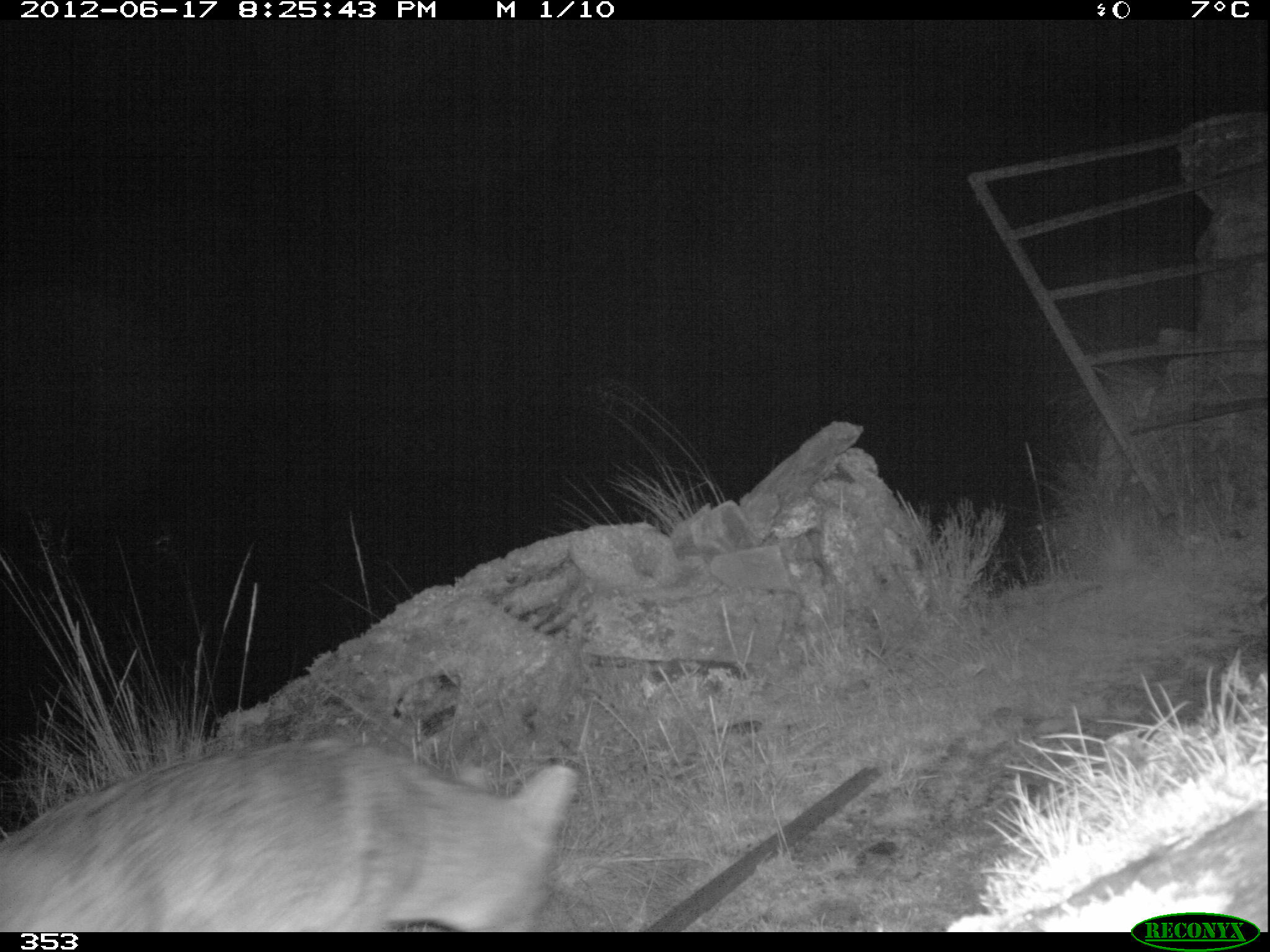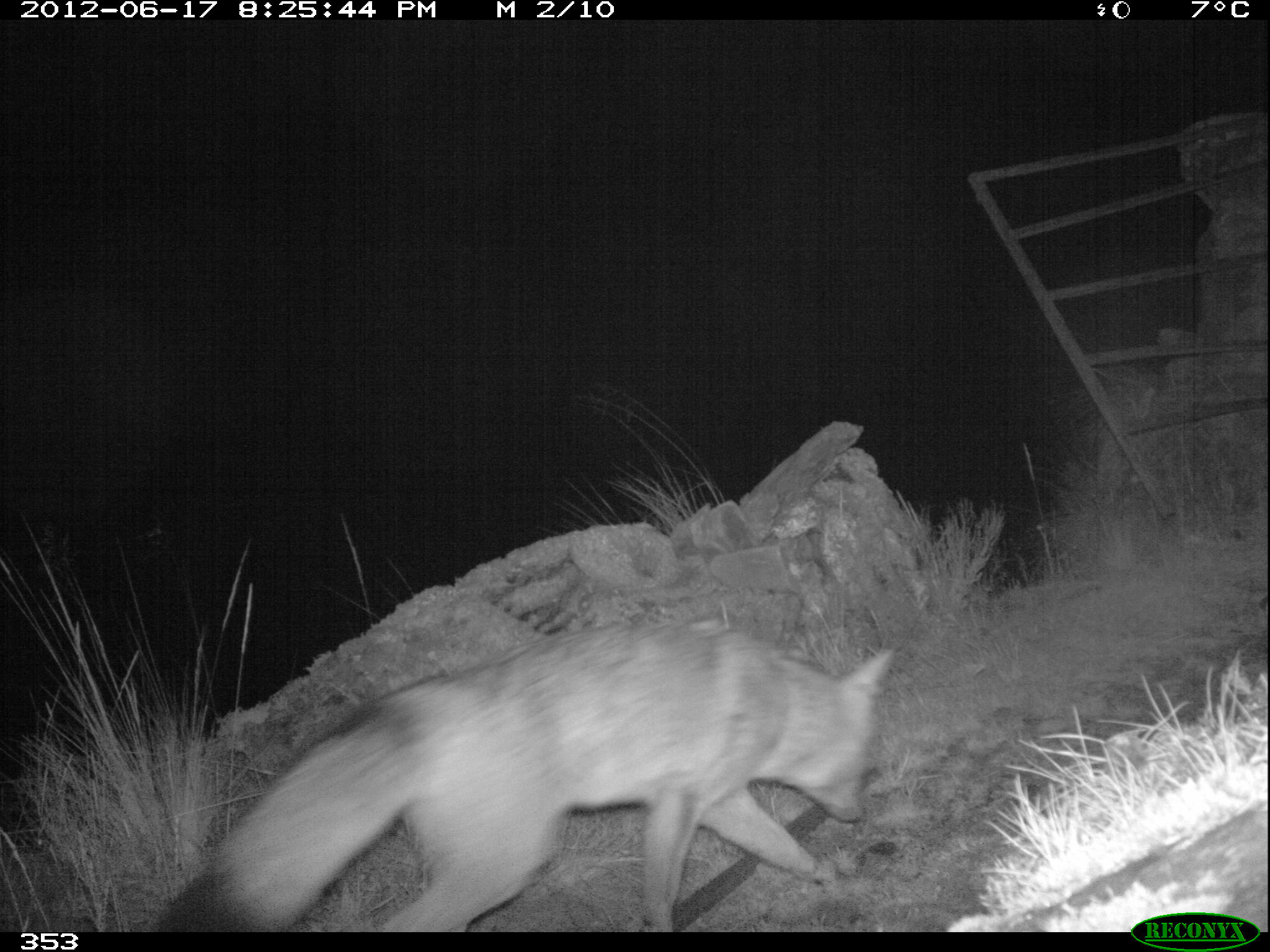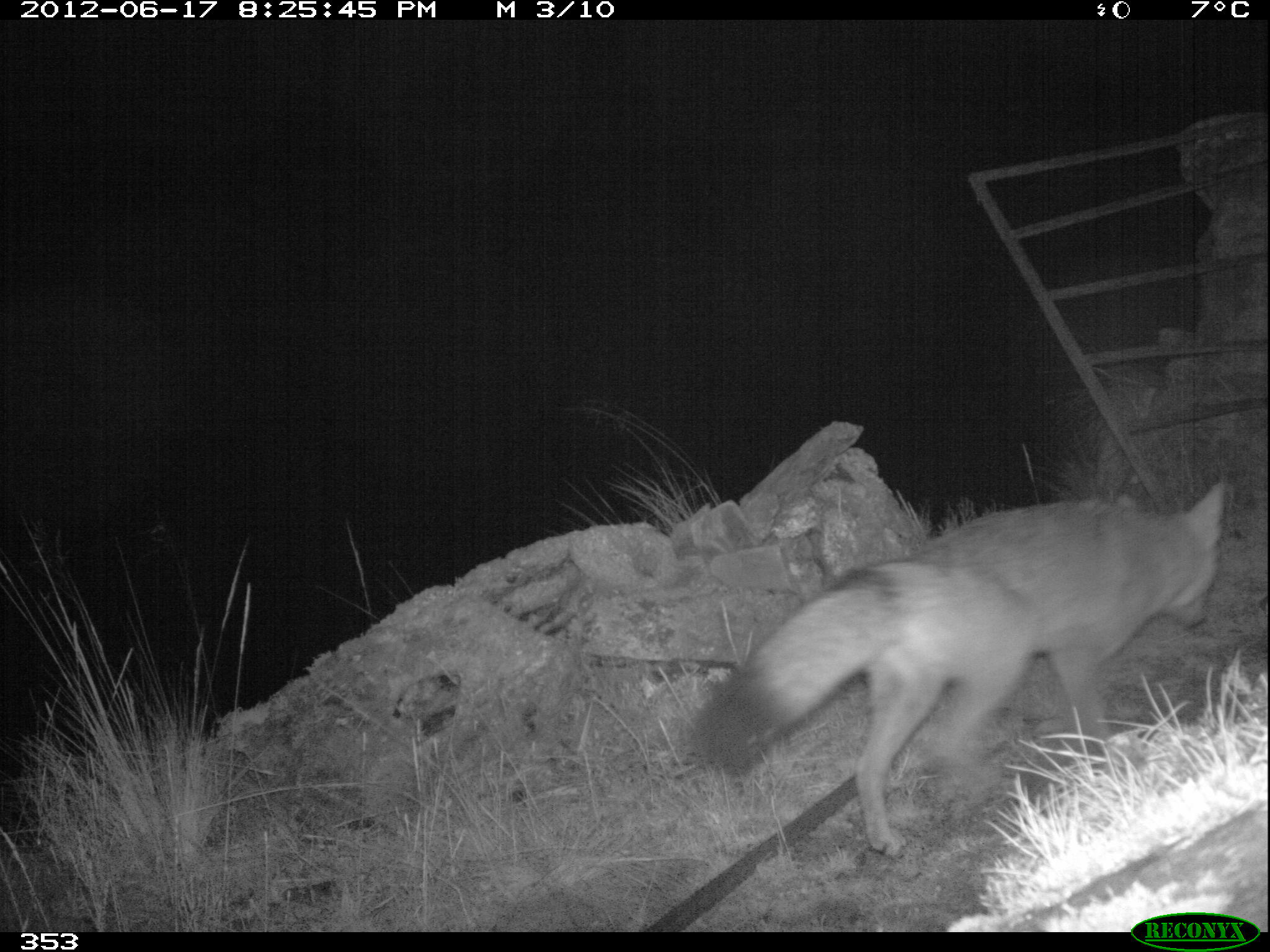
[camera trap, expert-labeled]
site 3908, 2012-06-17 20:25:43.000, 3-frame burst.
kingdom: Animalia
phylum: Chordata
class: Mammalia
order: Carnivora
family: Canidae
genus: Lycalopex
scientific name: Lycalopex culpaeus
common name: culpeo